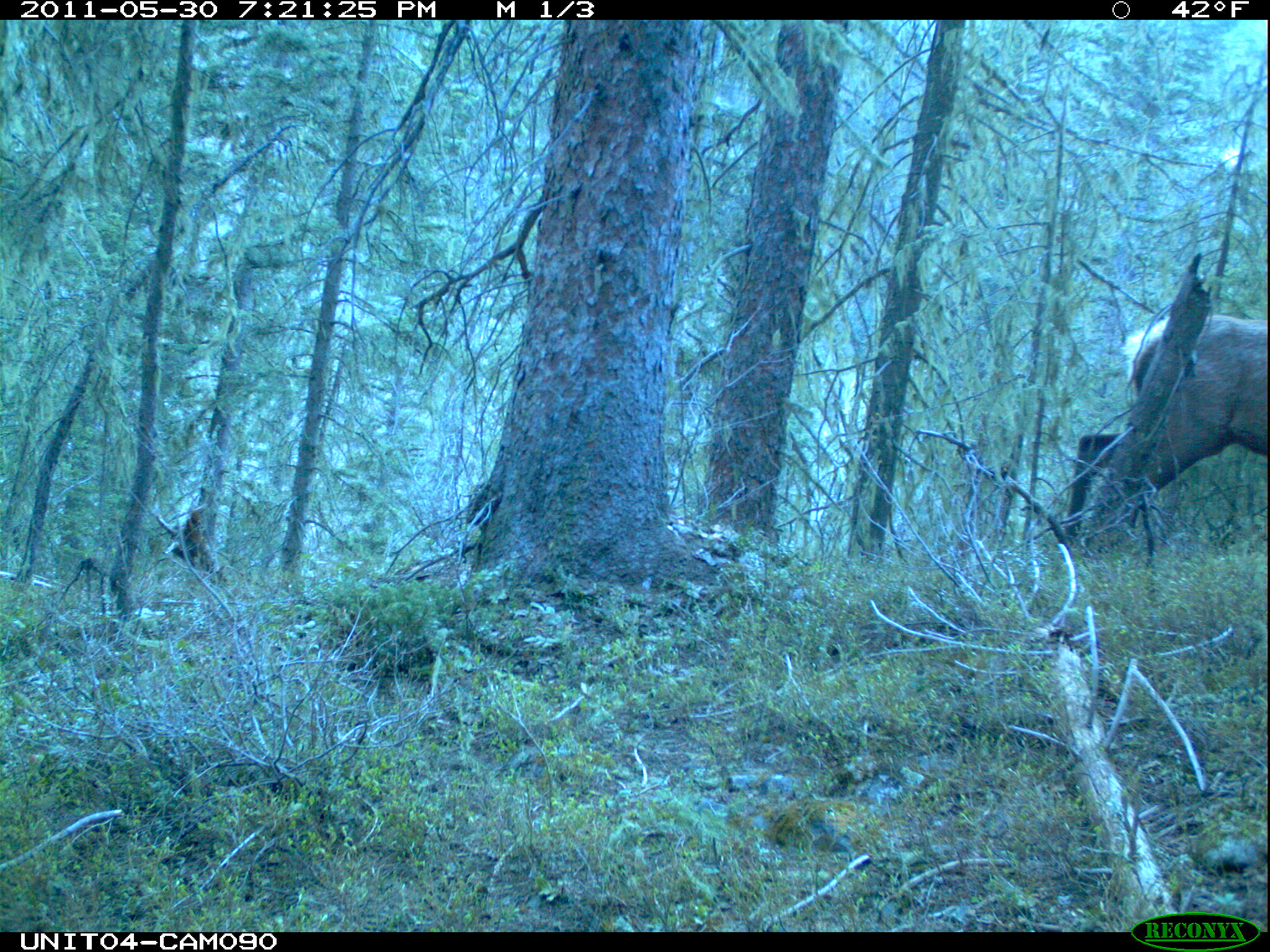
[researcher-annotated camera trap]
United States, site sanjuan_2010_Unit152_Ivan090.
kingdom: Animalia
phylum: Chordata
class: Mammalia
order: Artiodactyla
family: Cervidae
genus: Cervus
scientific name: Cervus elaphus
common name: red deer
Cervus elaphus (red deer).